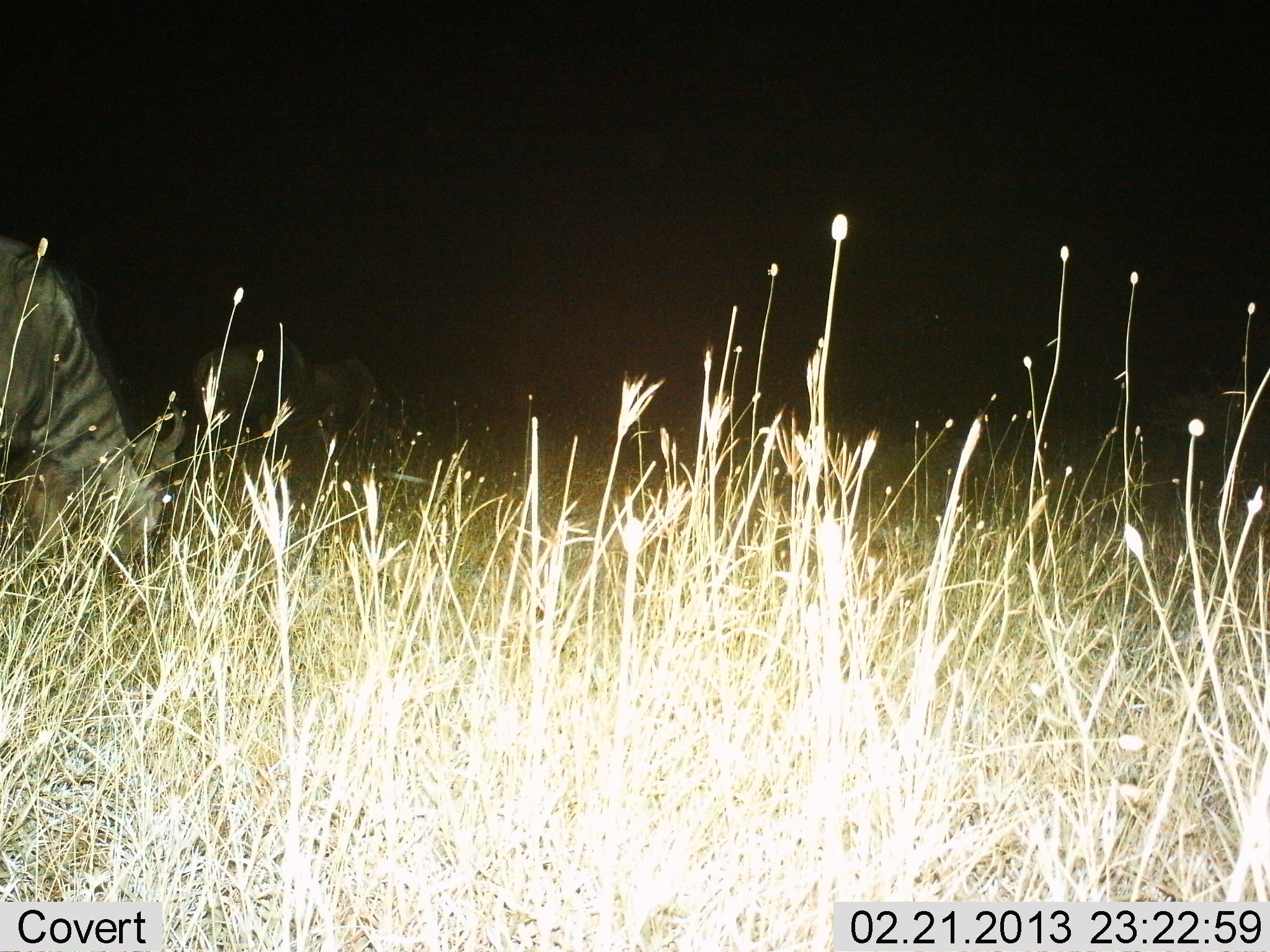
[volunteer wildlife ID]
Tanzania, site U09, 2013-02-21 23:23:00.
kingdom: Animalia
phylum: Chordata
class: Mammalia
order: Artiodactyla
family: Bovidae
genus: Connochaetes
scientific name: Connochaetes taurinus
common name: blue wildebeest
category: wildebeest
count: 3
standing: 26%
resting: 0%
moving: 0%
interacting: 0%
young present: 0%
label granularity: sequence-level